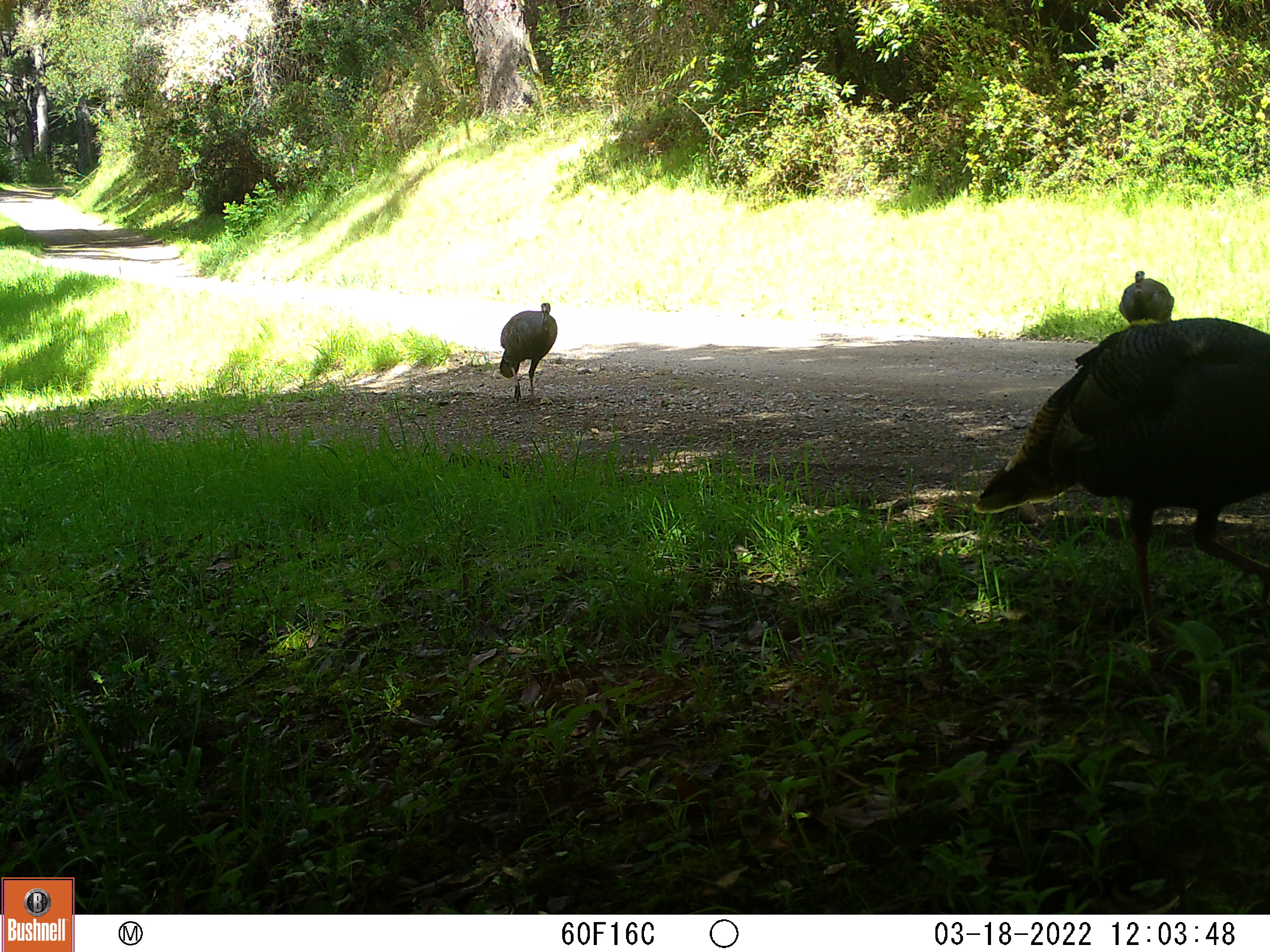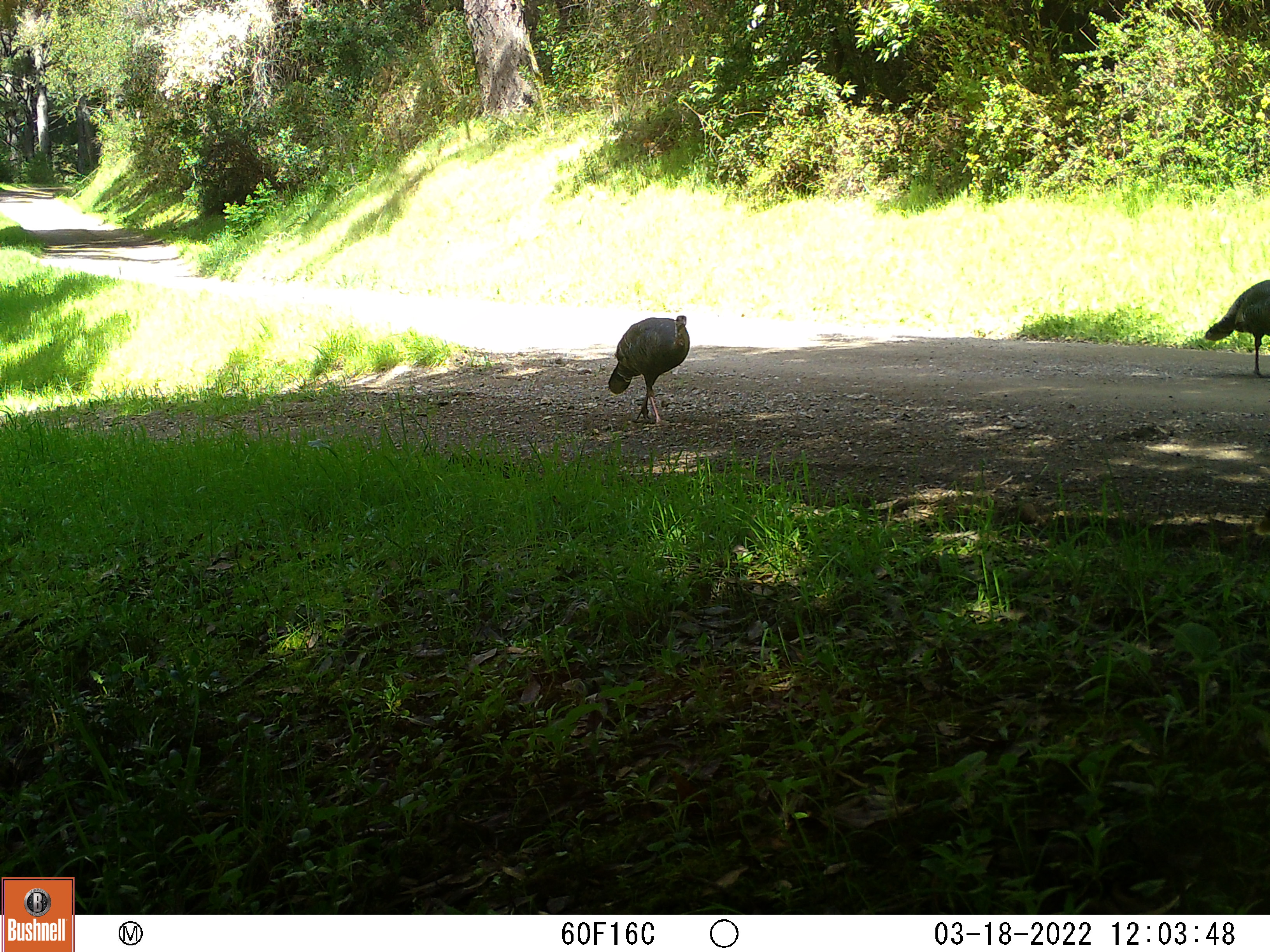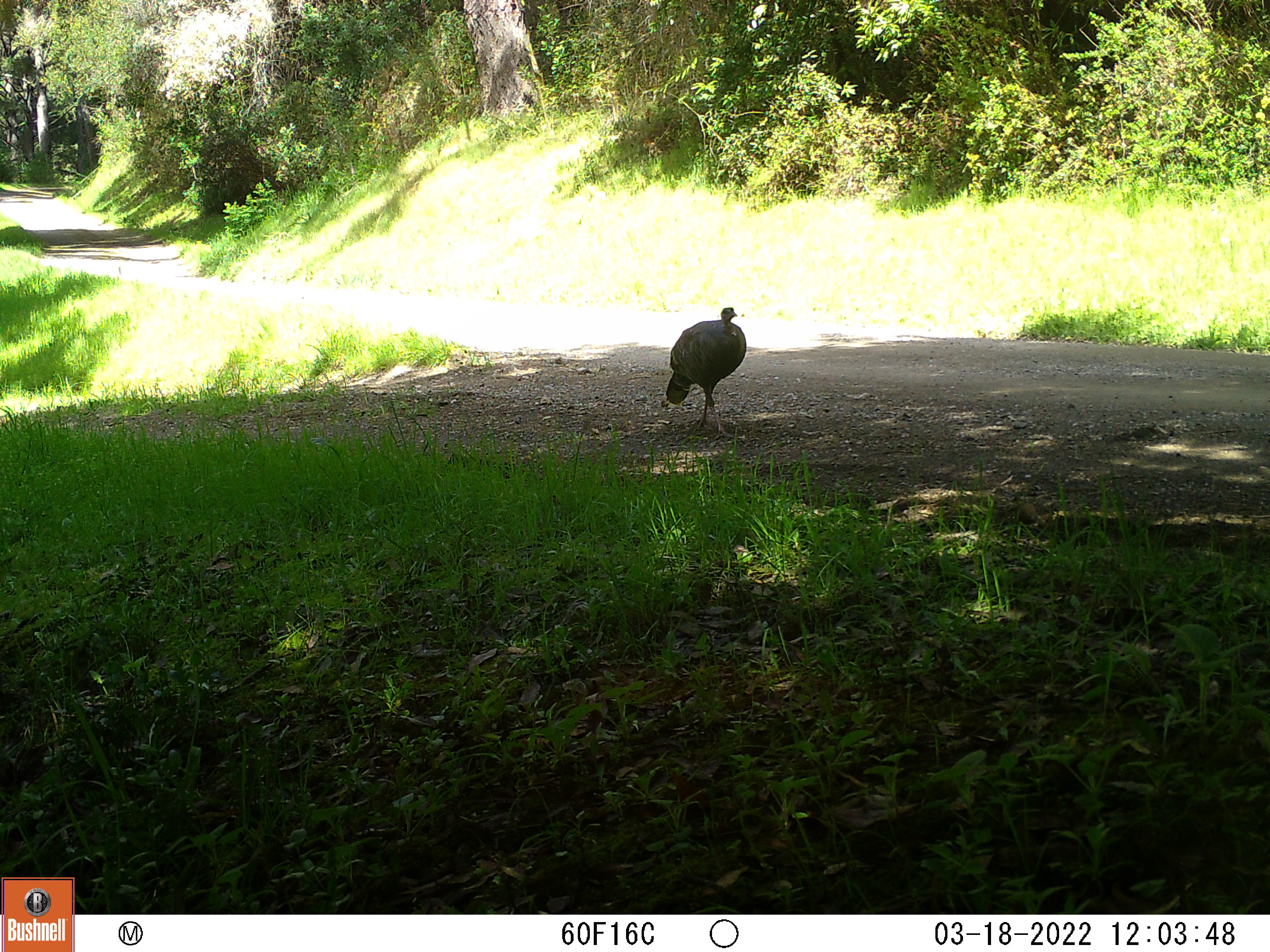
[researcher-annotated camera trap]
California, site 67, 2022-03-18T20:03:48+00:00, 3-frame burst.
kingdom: Animalia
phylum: Chordata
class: Aves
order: Galliformes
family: Phasianidae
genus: Meleagris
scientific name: Meleagris gallopavo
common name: turkey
Turkey (Meleagris gallopavo).